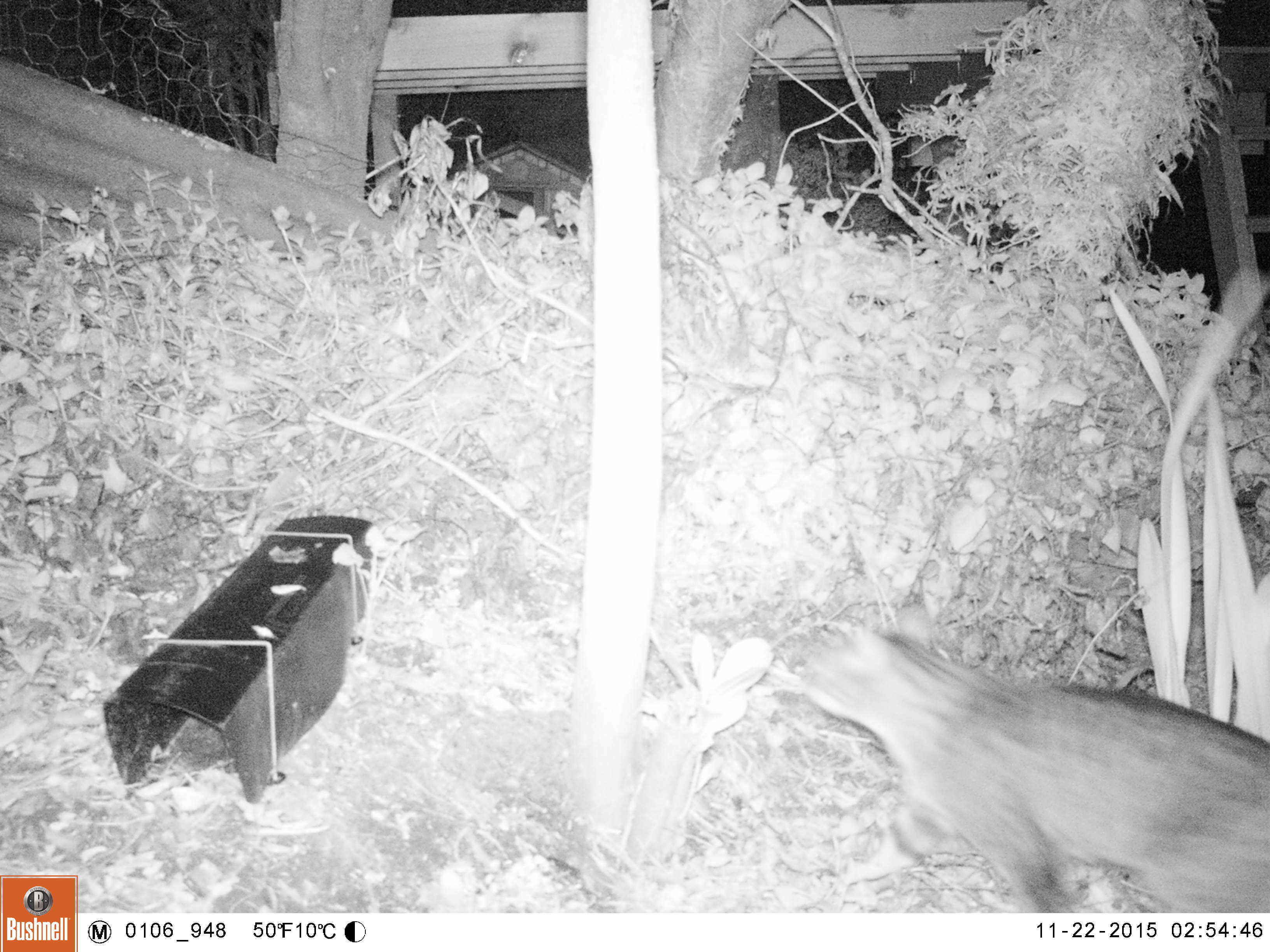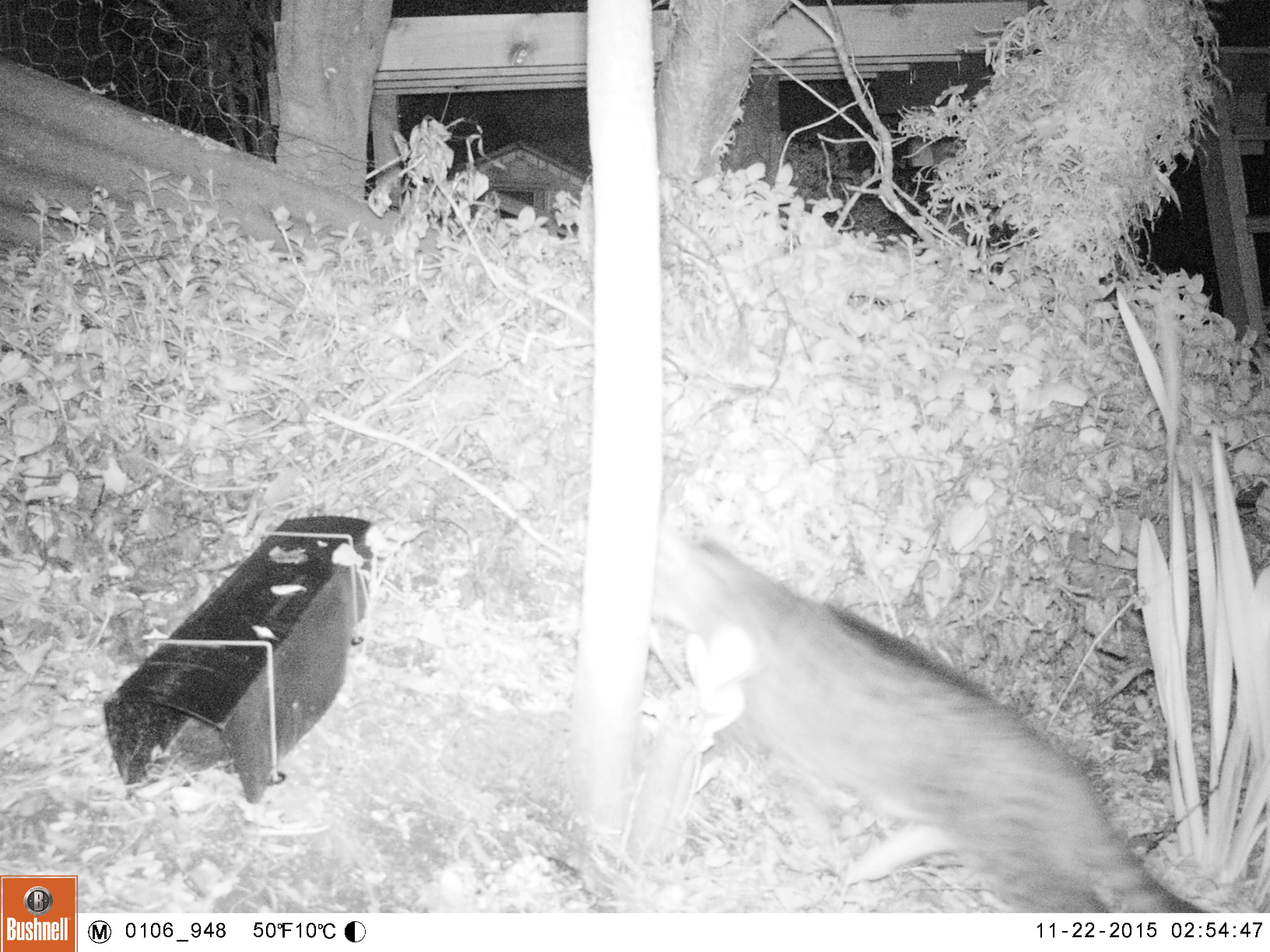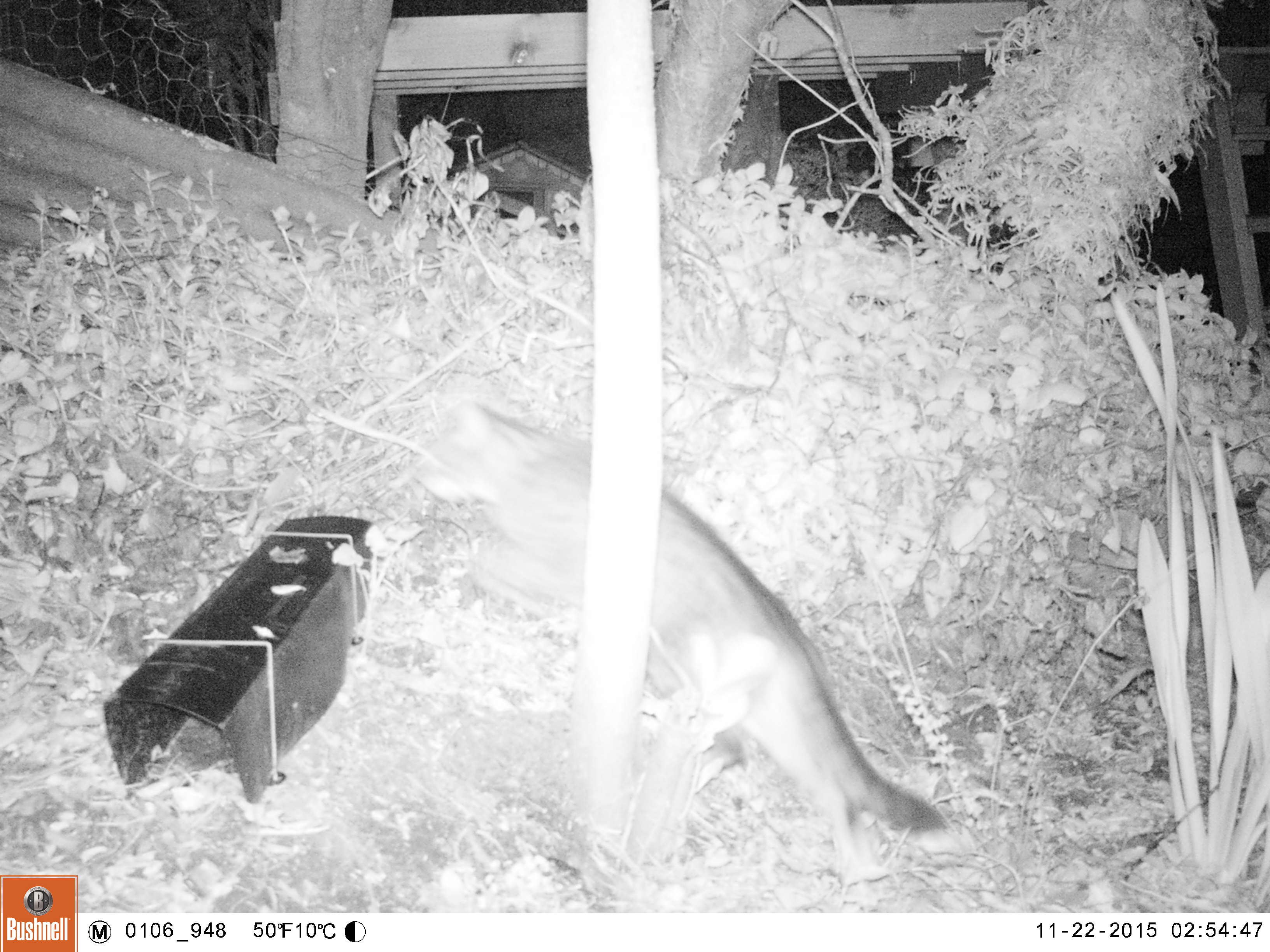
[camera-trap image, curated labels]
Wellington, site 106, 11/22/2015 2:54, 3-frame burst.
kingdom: Animalia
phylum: Chordata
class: Mammalia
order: Carnivora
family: Felidae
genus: Felis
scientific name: Felis catus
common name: cat